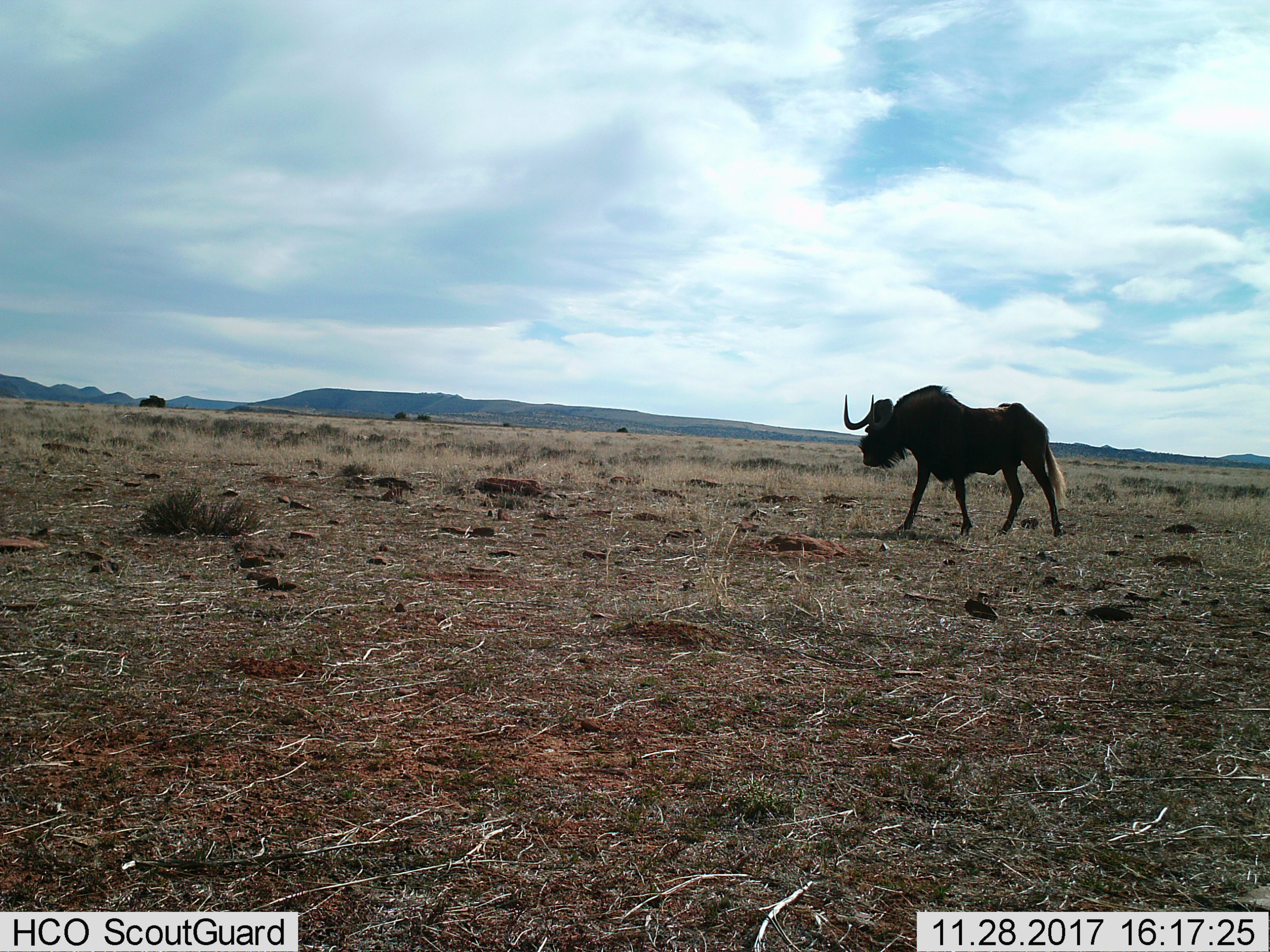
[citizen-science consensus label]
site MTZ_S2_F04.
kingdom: Animalia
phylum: Chordata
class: Mammalia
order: Artiodactyla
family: Bovidae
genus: Connochaetes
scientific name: Connochaetes gnou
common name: black wildebeest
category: wildebeestblack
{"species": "wildebeestblack (black wildebeest) (Connochaetes gnou)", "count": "1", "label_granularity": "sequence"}